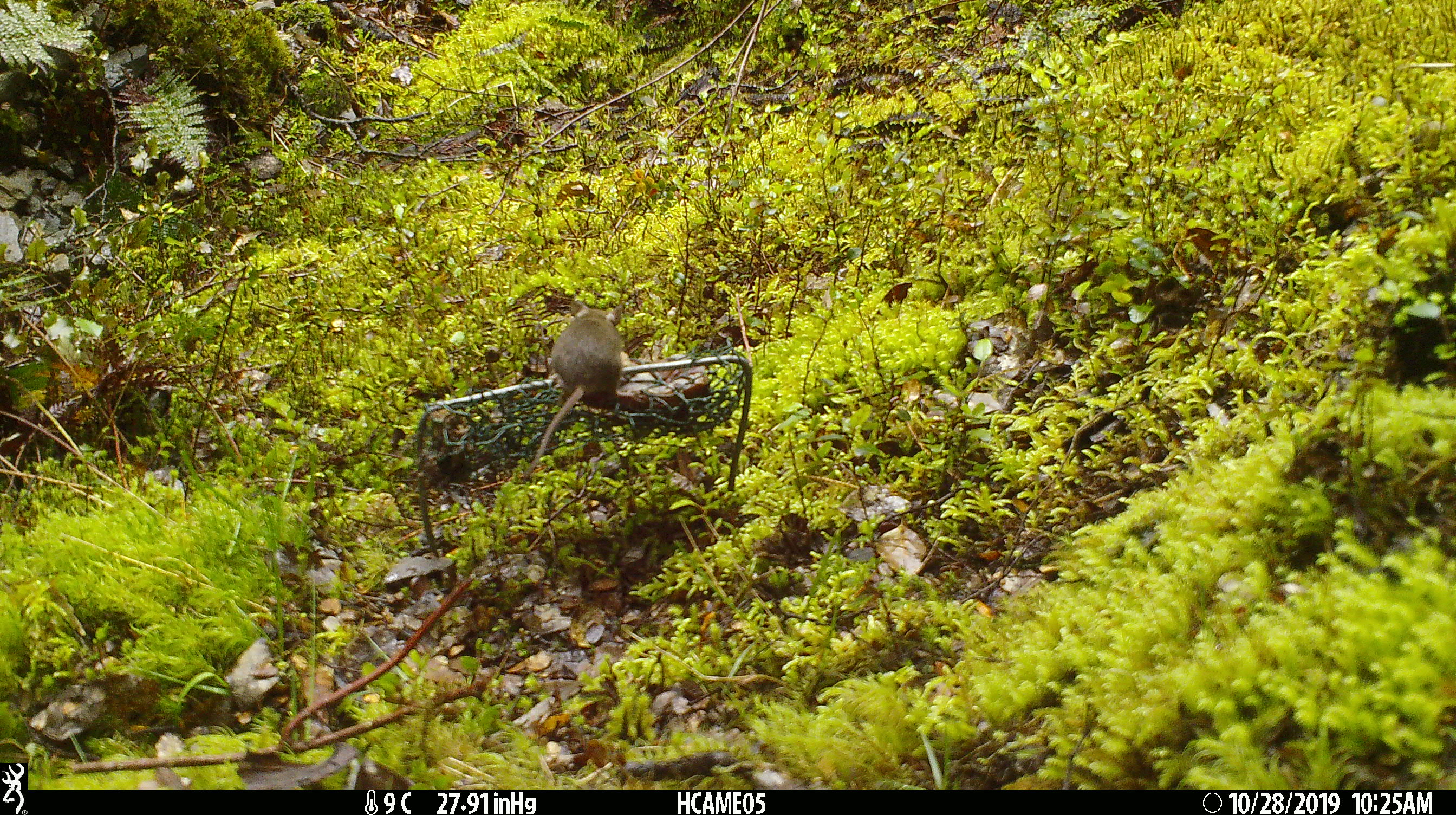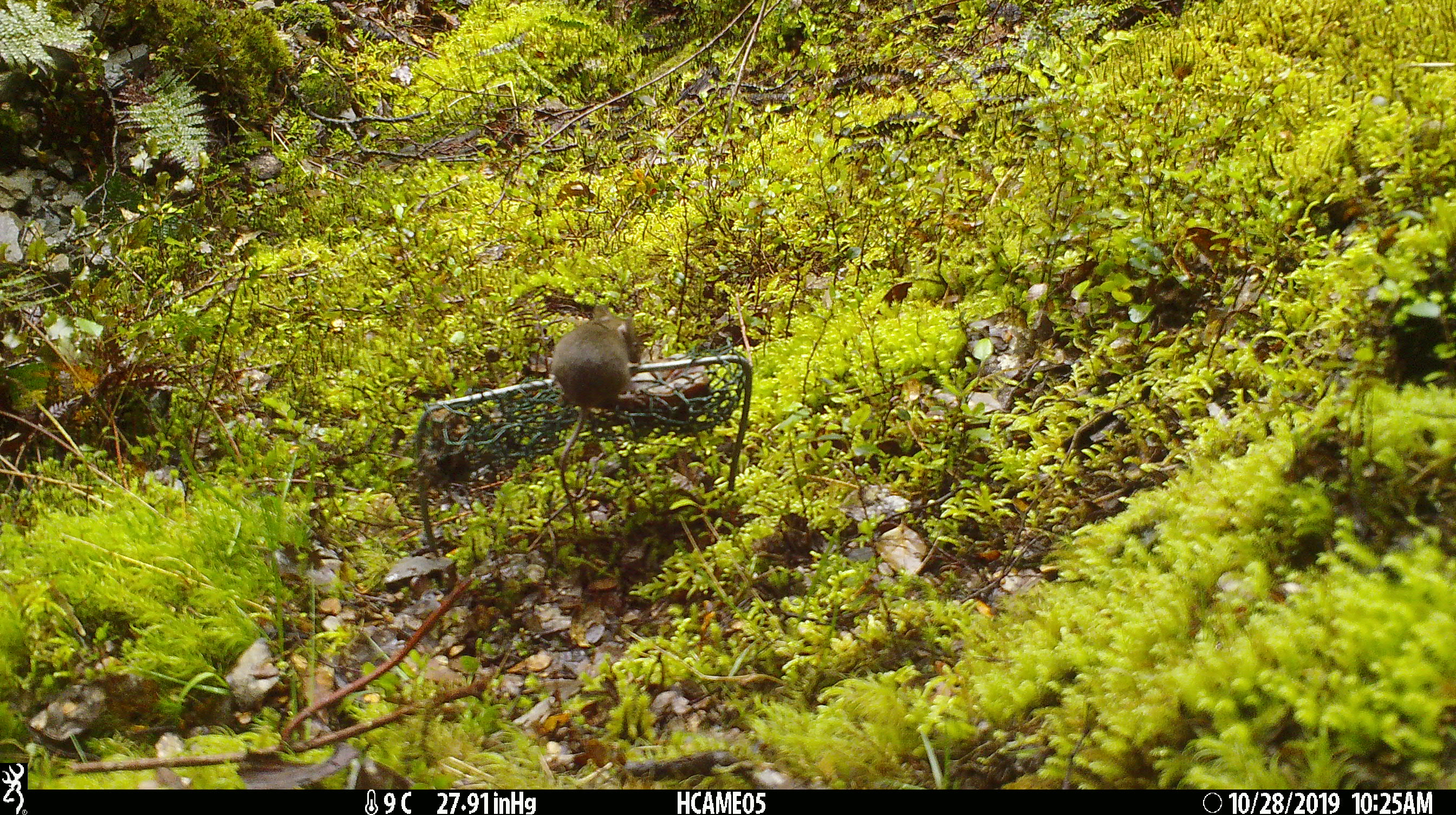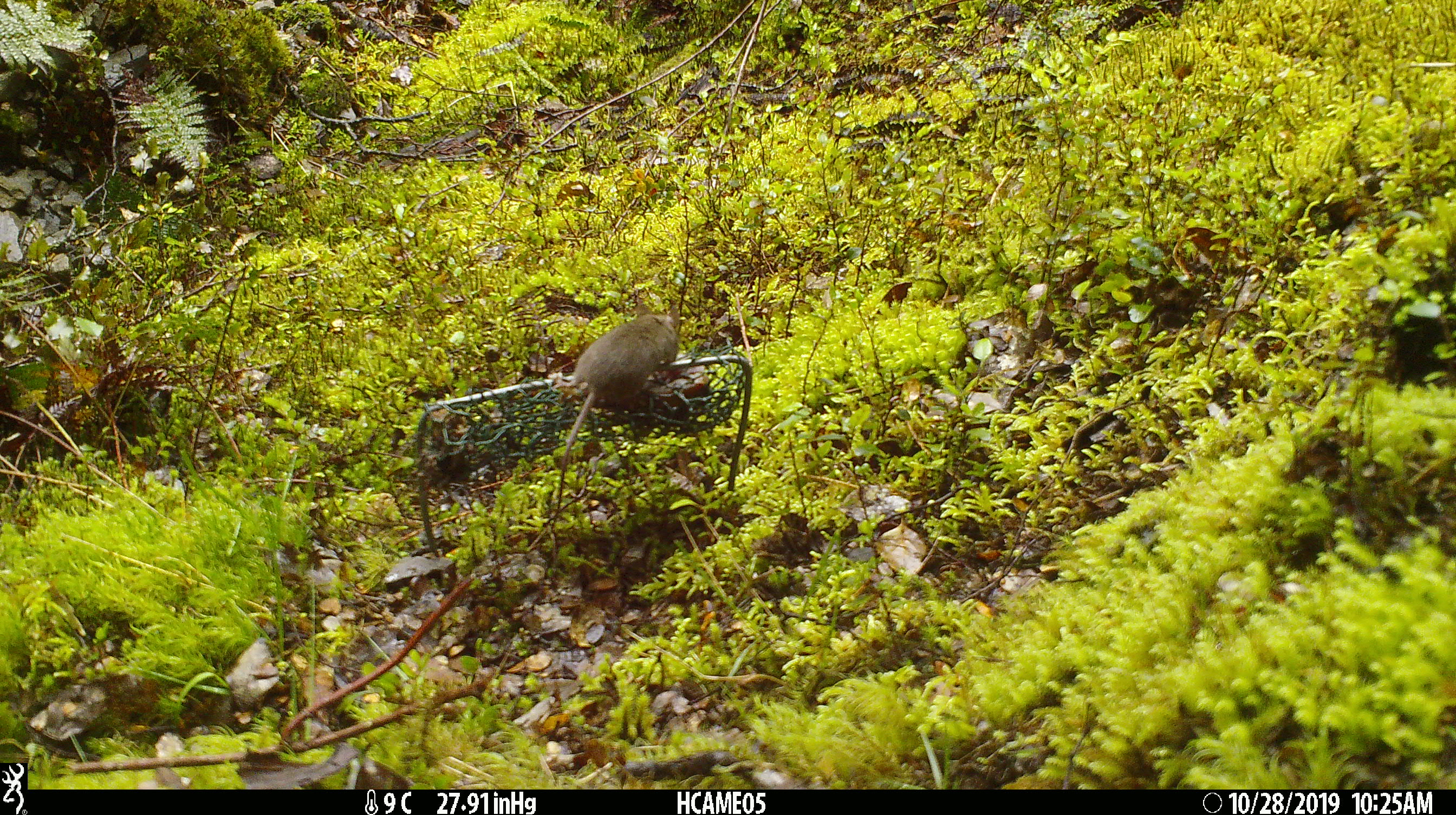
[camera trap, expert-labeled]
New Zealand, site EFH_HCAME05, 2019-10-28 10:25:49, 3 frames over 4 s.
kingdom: Animalia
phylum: Chordata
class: Mammalia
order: Rodentia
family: Muridae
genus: Mus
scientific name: Mus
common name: mouse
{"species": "mouse (Mus)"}